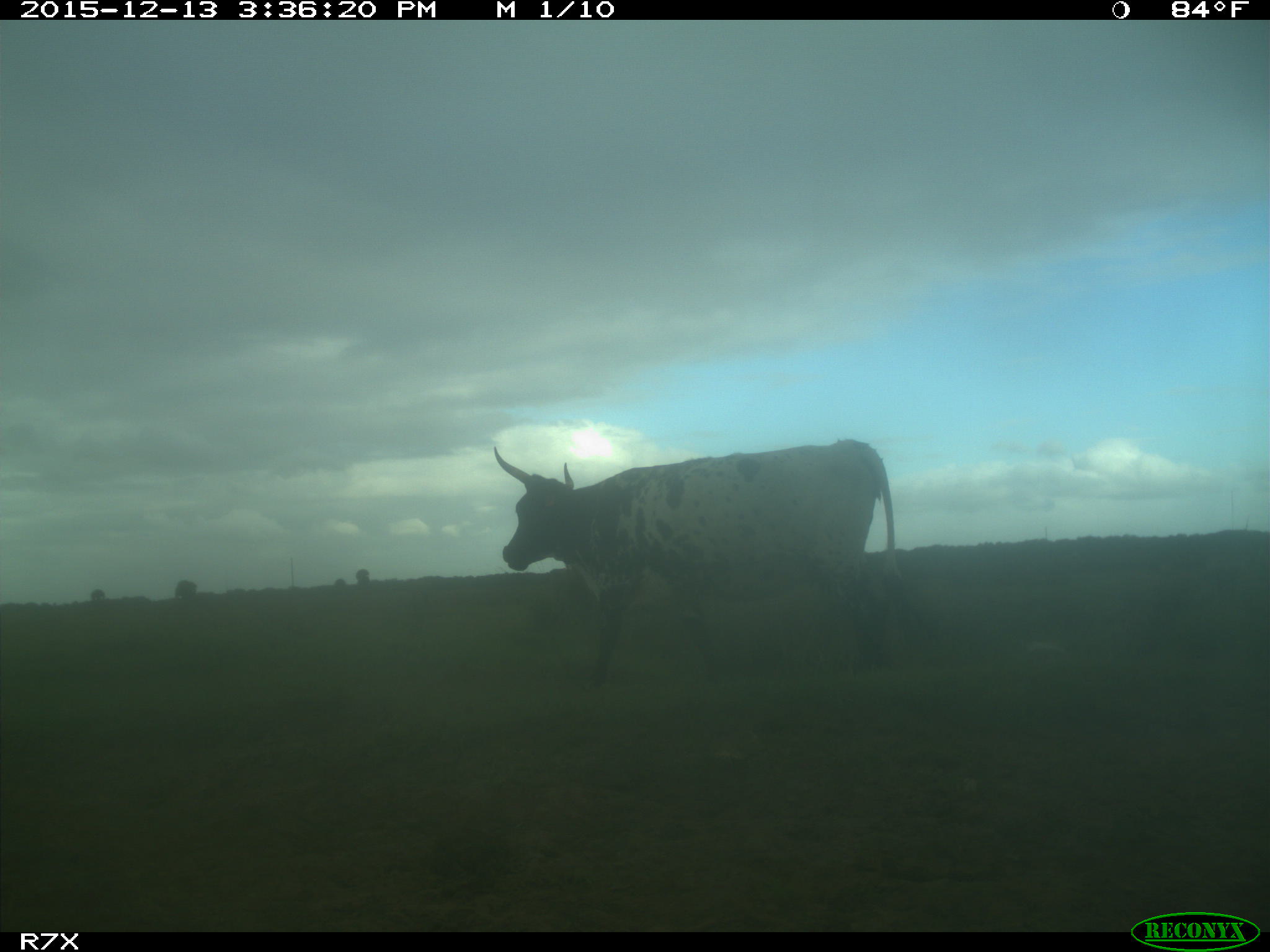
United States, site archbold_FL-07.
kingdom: Animalia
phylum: Chordata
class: Mammalia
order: Artiodactyla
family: Bovidae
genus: Bos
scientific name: Bos taurus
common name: domestic cow